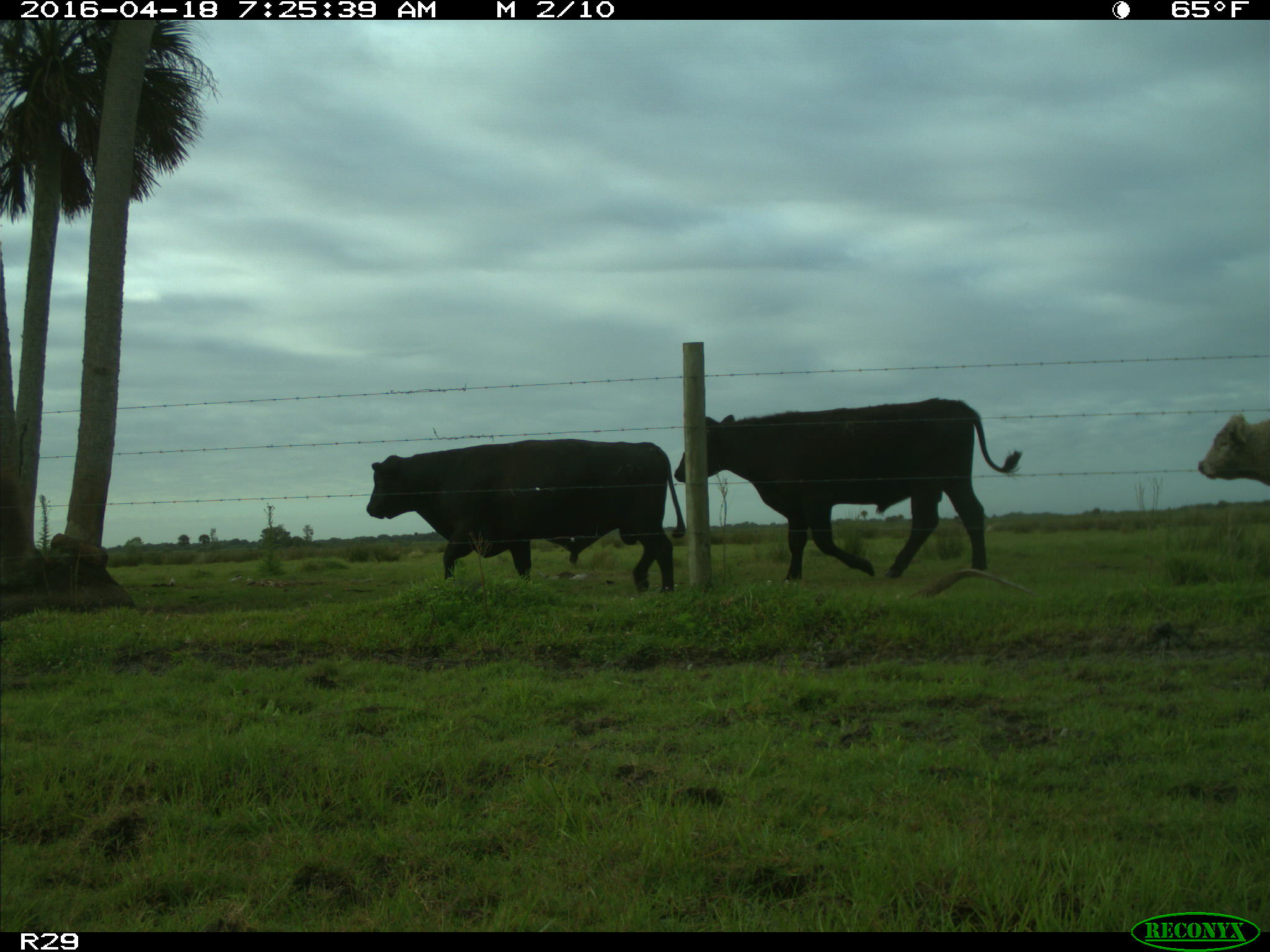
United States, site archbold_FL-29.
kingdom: Animalia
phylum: Chordata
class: Mammalia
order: Artiodactyla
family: Bovidae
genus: Bos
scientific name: Bos taurus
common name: domestic cow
Bos taurus (domestic cow).